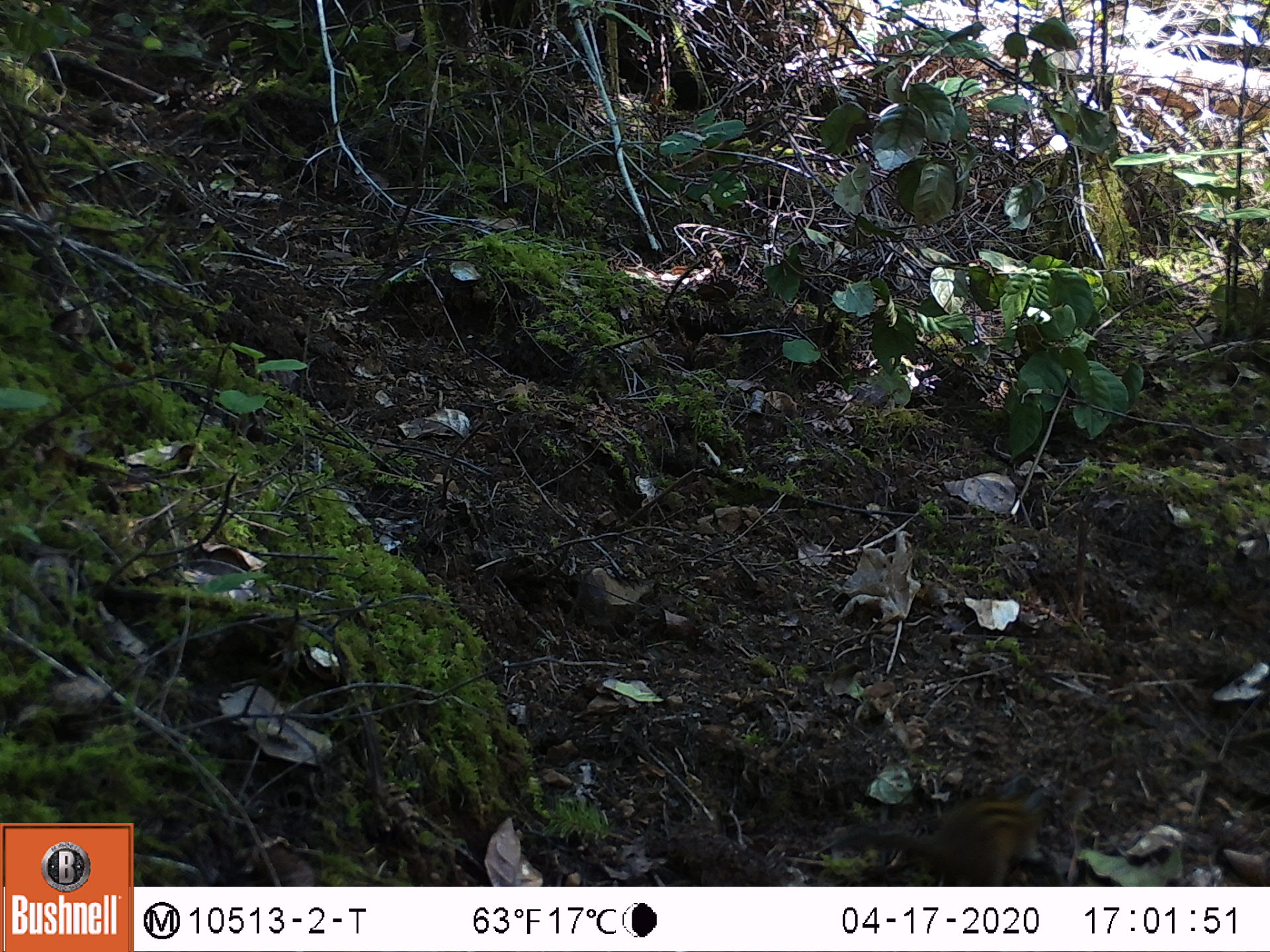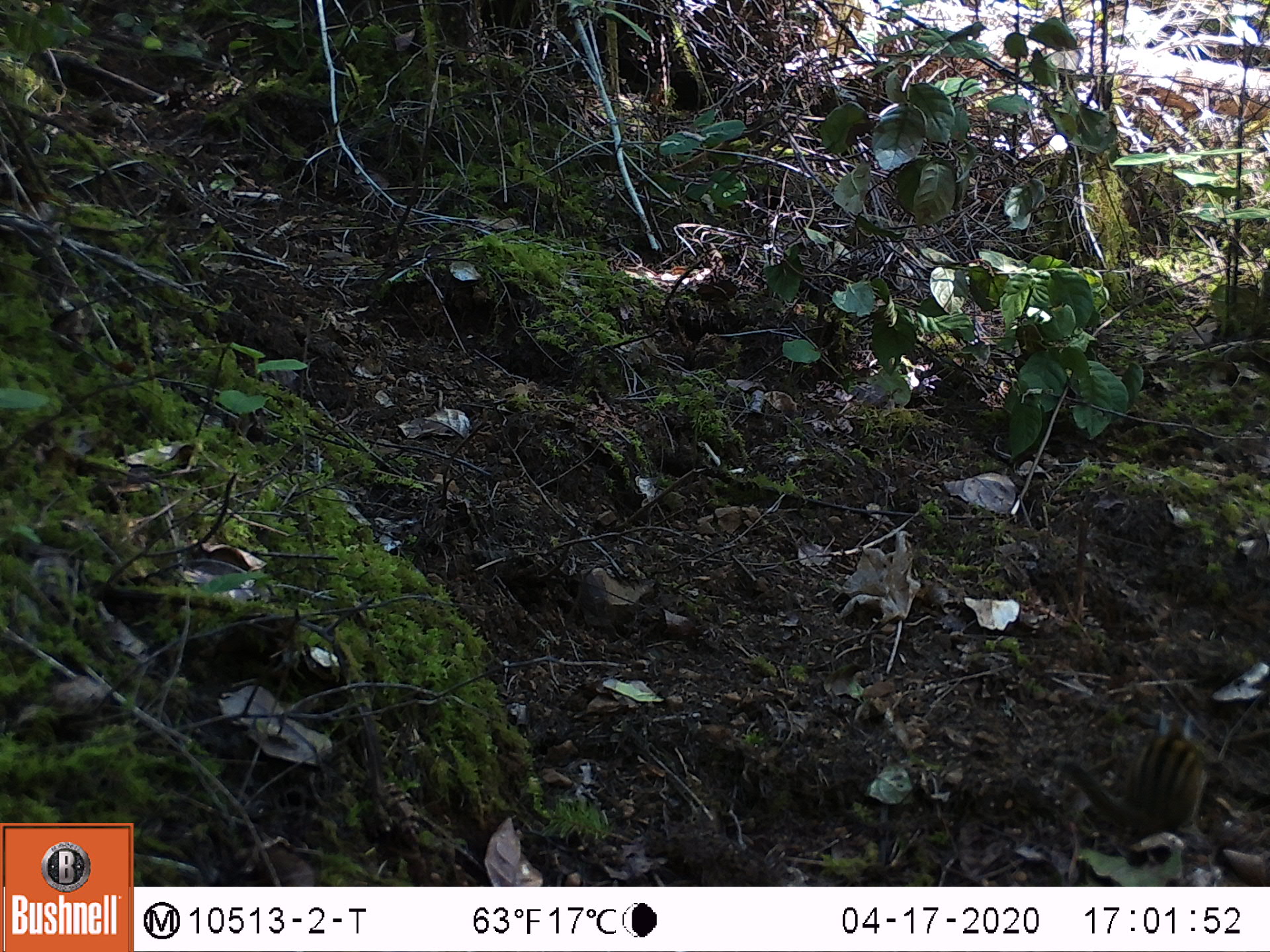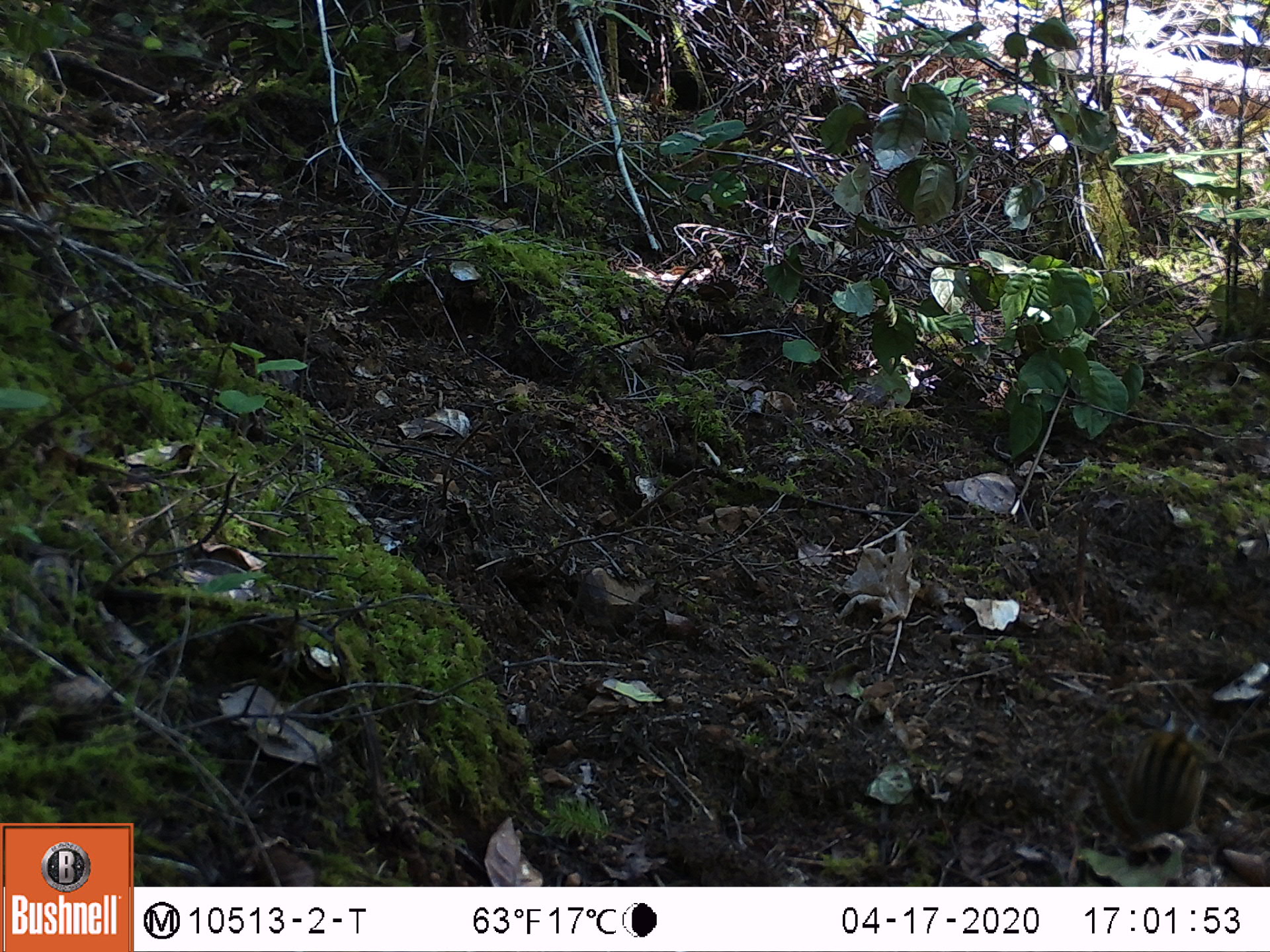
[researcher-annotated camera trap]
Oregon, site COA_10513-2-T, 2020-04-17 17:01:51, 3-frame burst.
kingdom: Animalia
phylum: Chordata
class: Mammalia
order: Rodentia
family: Sciuridae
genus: Neotamias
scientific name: Neotamias townsendii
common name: townsend's chipmunk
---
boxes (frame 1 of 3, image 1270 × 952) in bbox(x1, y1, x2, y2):
townsend's chipmunk: bbox(830, 794, 1049, 880)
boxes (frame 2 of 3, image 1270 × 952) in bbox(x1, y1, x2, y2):
townsend's chipmunk: bbox(1047, 706, 1210, 870)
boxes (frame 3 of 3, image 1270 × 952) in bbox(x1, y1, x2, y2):
townsend's chipmunk: bbox(1083, 709, 1212, 875)